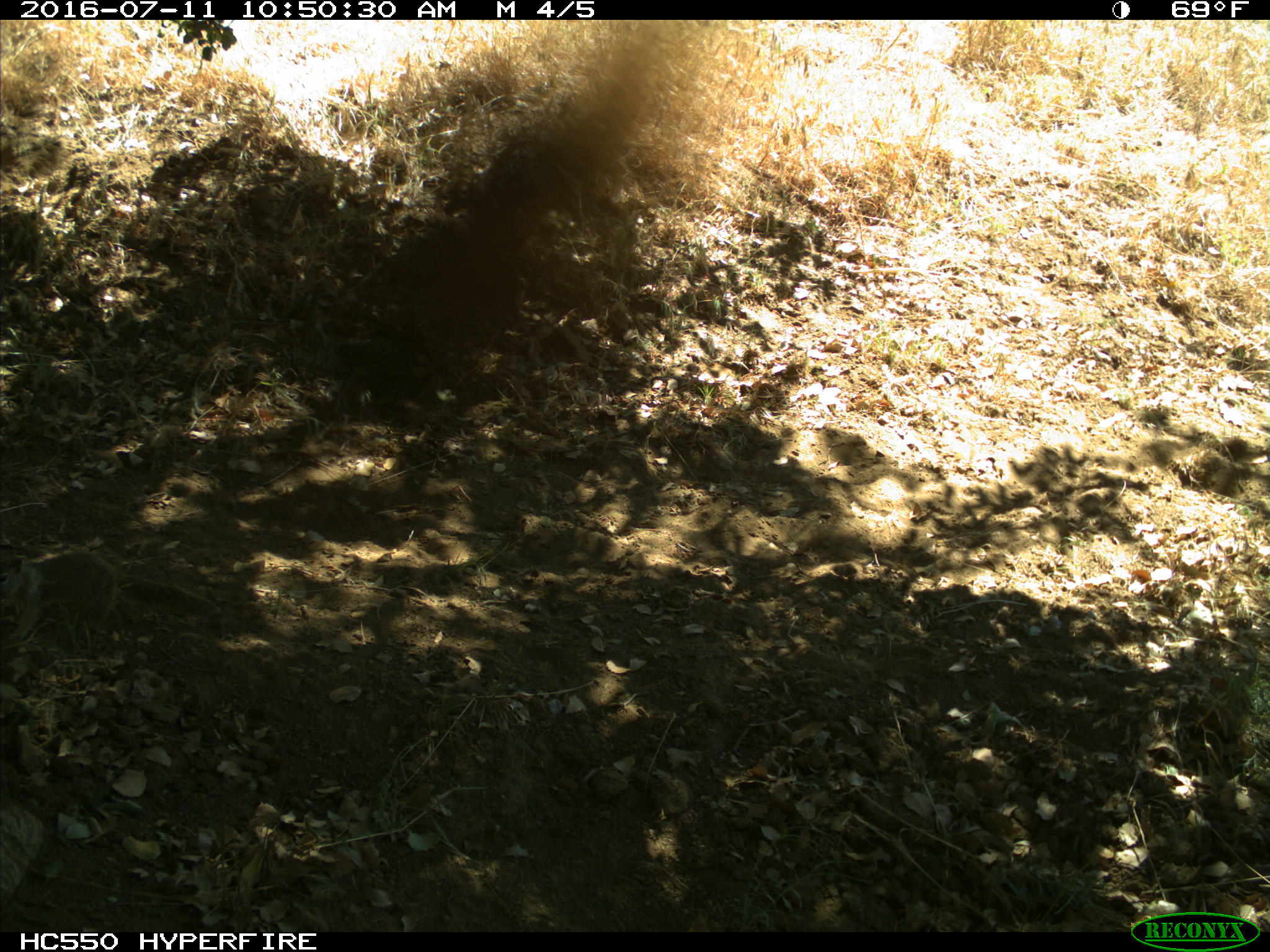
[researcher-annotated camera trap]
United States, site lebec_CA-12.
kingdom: Animalia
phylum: Chordata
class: Mammalia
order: Rodentia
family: Sciuridae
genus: Otospermophilus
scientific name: Otospermophilus beecheyi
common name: california ground squirrel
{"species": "Otospermophilus beecheyi (california ground squirrel)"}